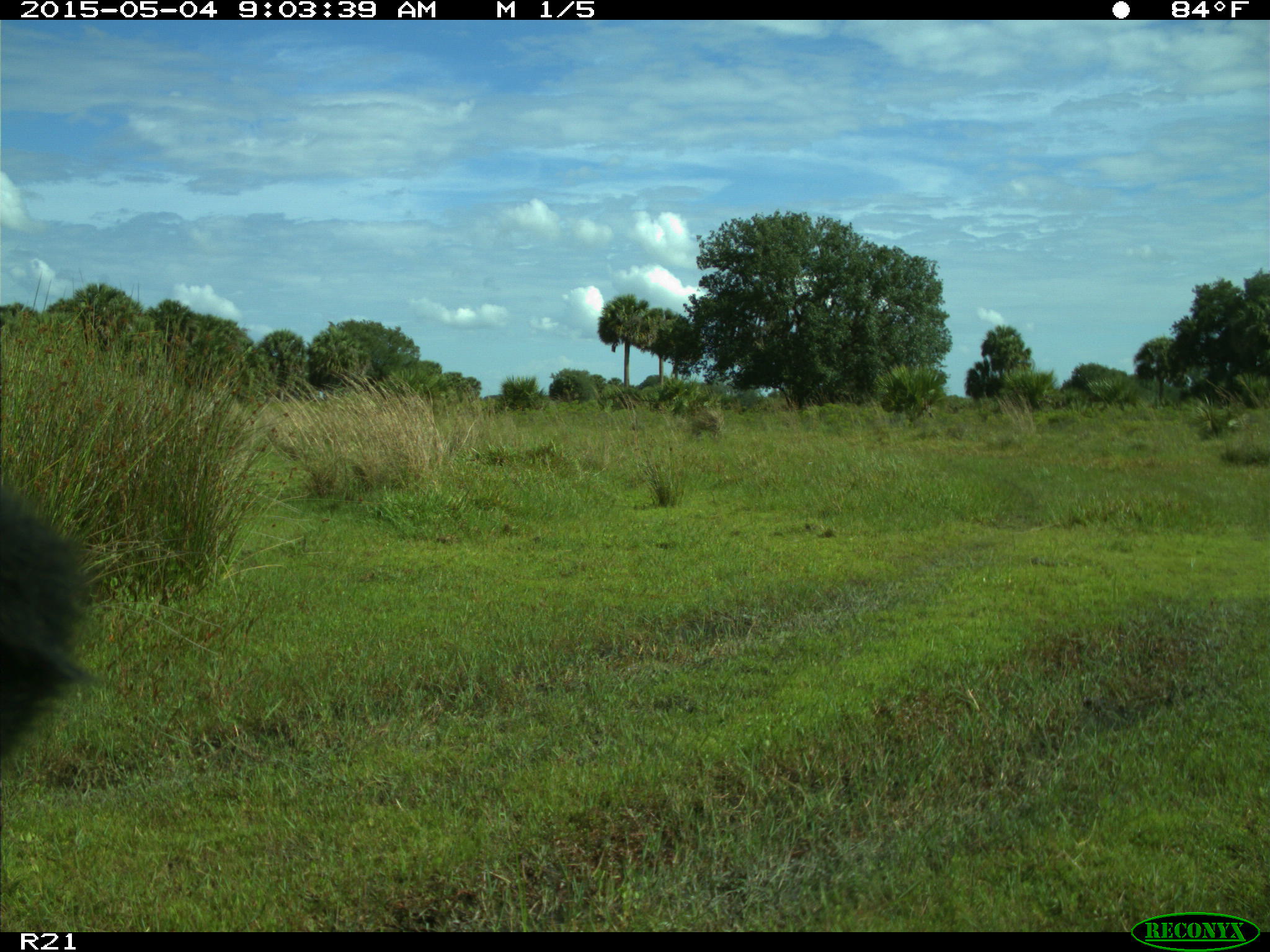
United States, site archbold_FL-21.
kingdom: Animalia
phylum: Chordata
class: Mammalia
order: Artiodactyla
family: Bovidae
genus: Bos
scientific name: Bos taurus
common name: domestic cow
Bos taurus (domestic cow).